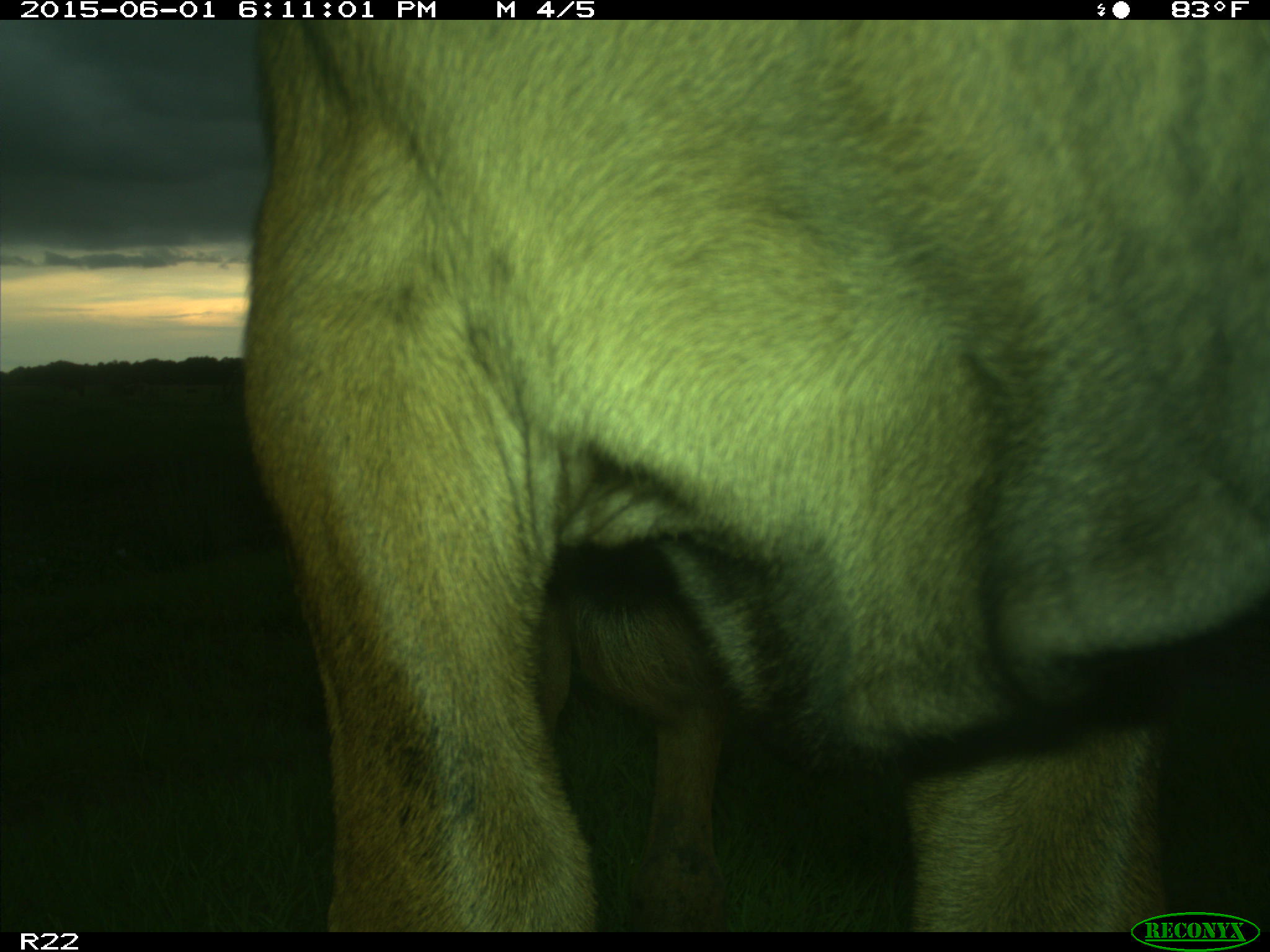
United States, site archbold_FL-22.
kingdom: Animalia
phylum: Chordata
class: Mammalia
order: Artiodactyla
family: Bovidae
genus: Bos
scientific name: Bos taurus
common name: domestic cow